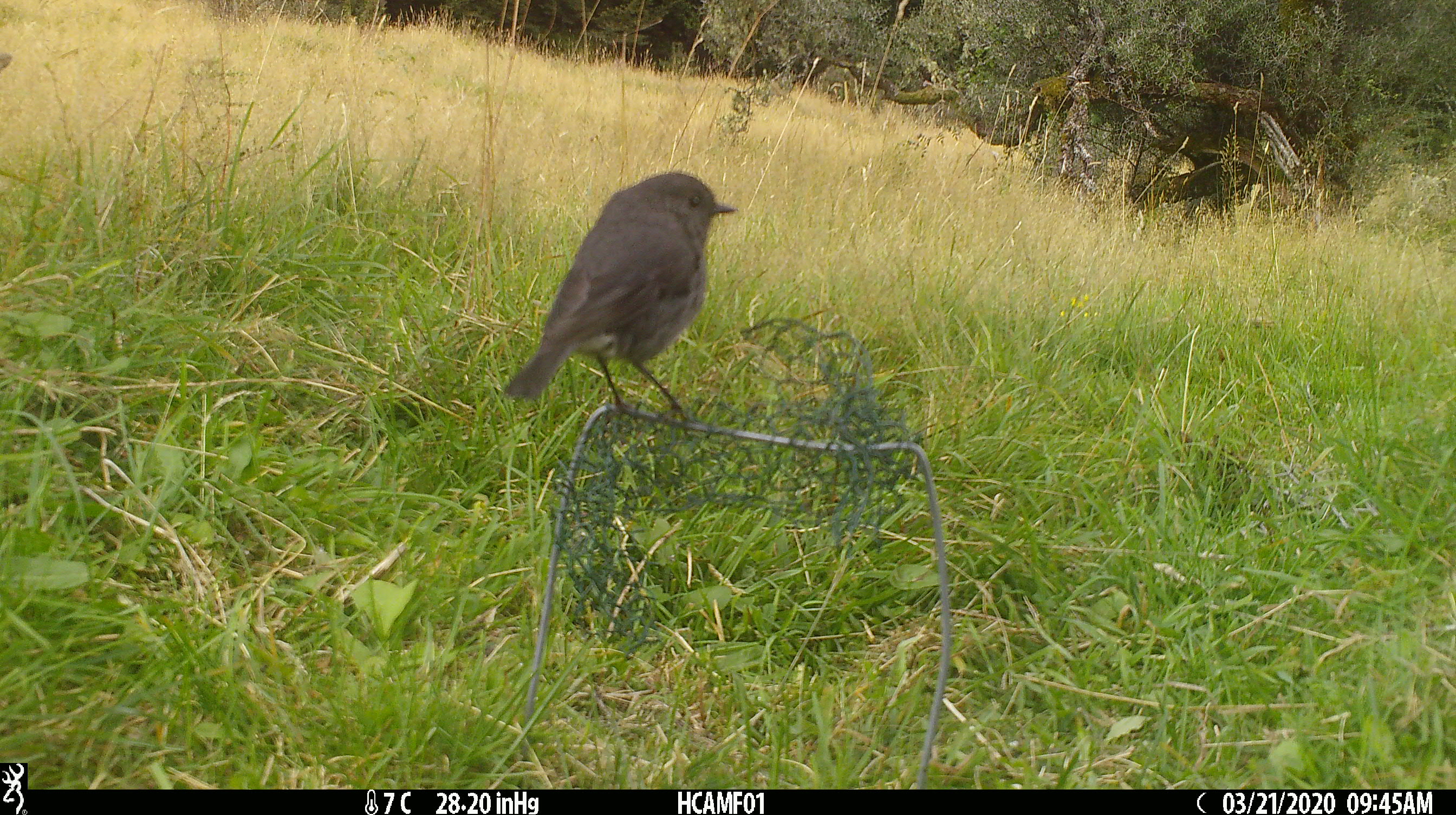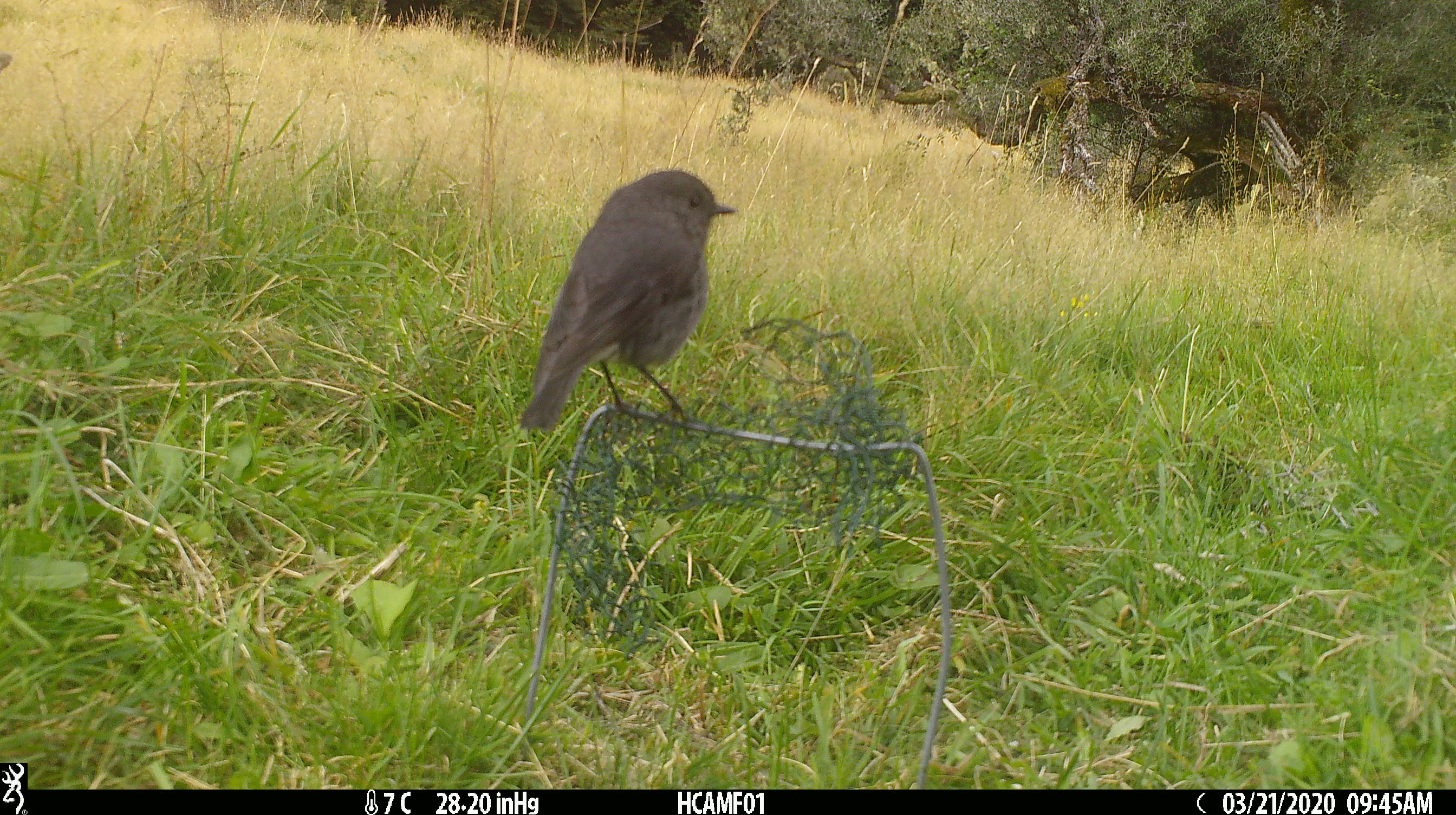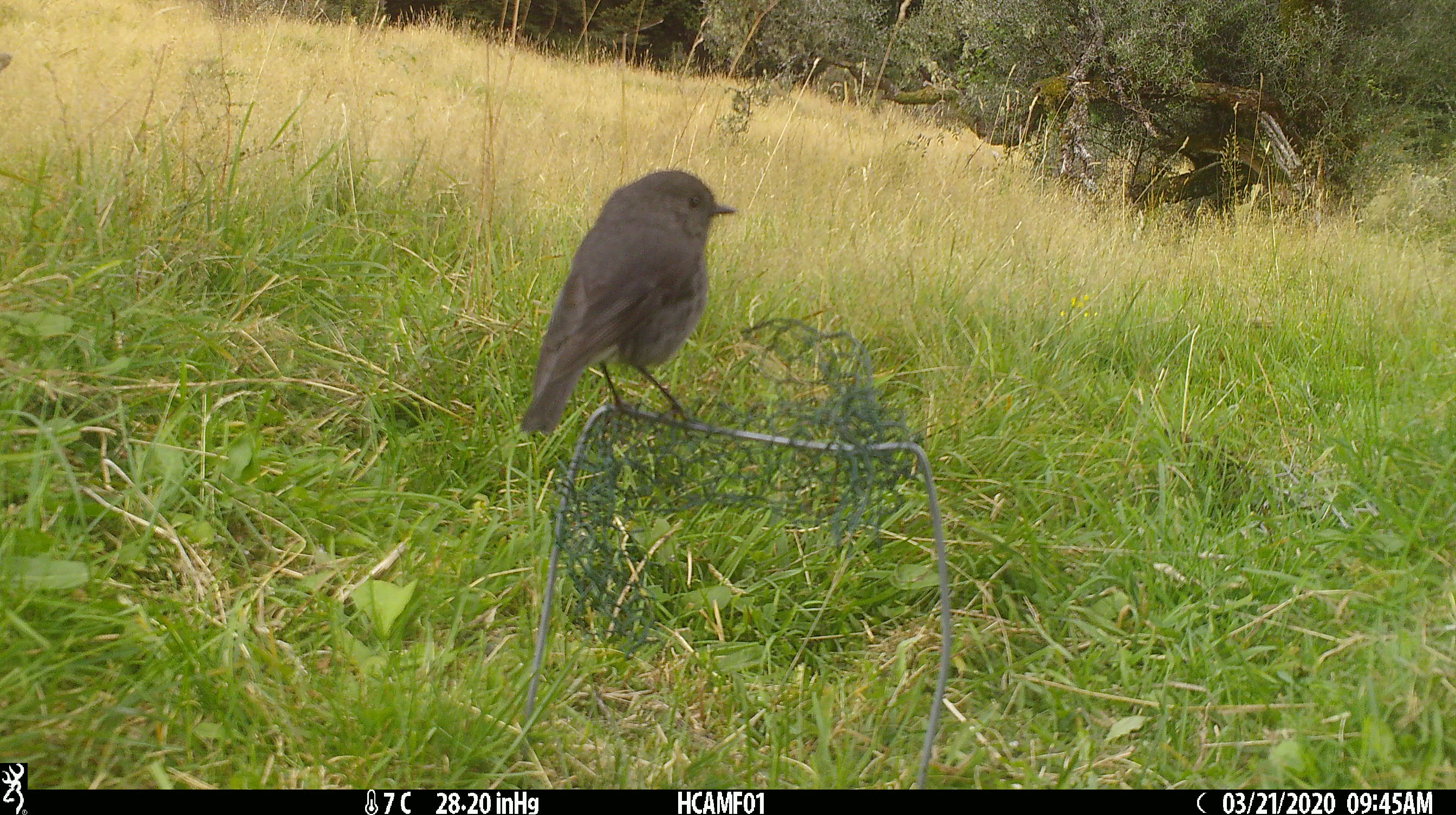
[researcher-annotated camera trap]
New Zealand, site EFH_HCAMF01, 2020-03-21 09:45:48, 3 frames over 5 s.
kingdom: Animalia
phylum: Chordata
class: Aves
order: Passeriformes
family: Petroicidae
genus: Petroica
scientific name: Petroica australis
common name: new zealand robin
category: robin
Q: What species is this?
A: Robin (new zealand robin) (Petroica australis).